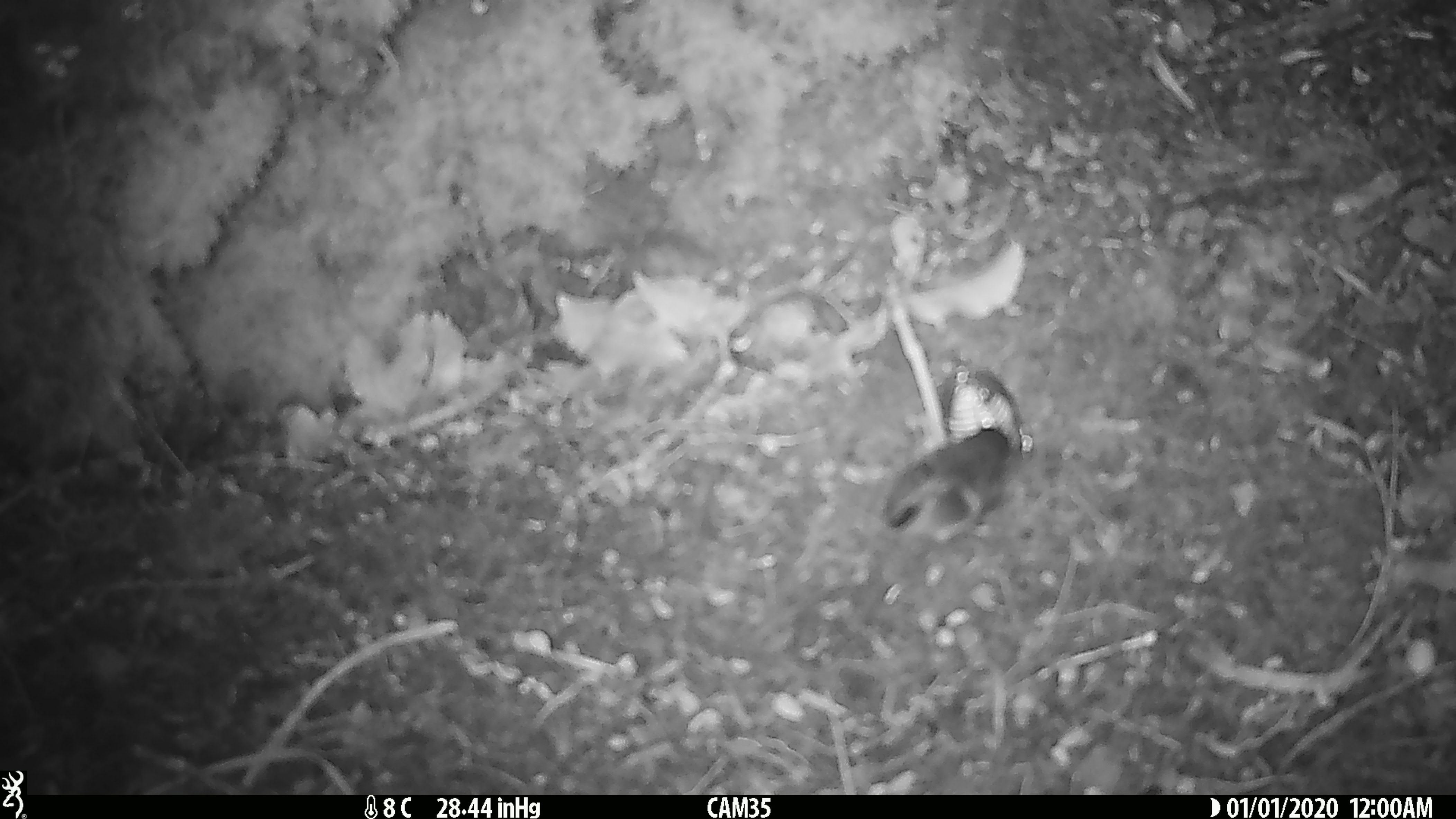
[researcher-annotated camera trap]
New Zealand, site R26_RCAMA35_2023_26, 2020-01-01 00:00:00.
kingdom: Animalia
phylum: Chordata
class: Aves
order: Passeriformes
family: Acanthisittidae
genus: Acanthisitta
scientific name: Acanthisitta chloris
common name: rifleman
Rifleman (Acanthisitta chloris).